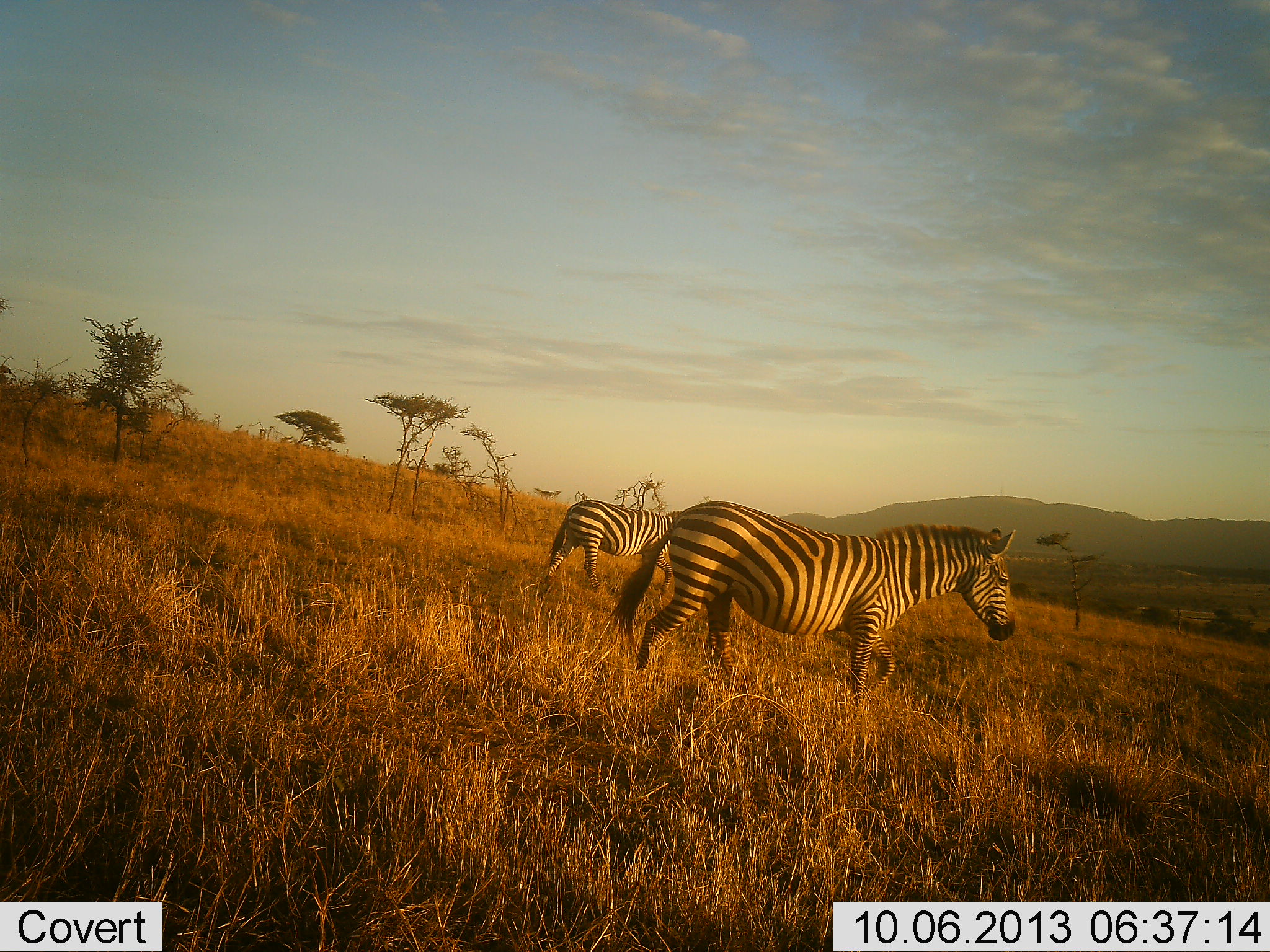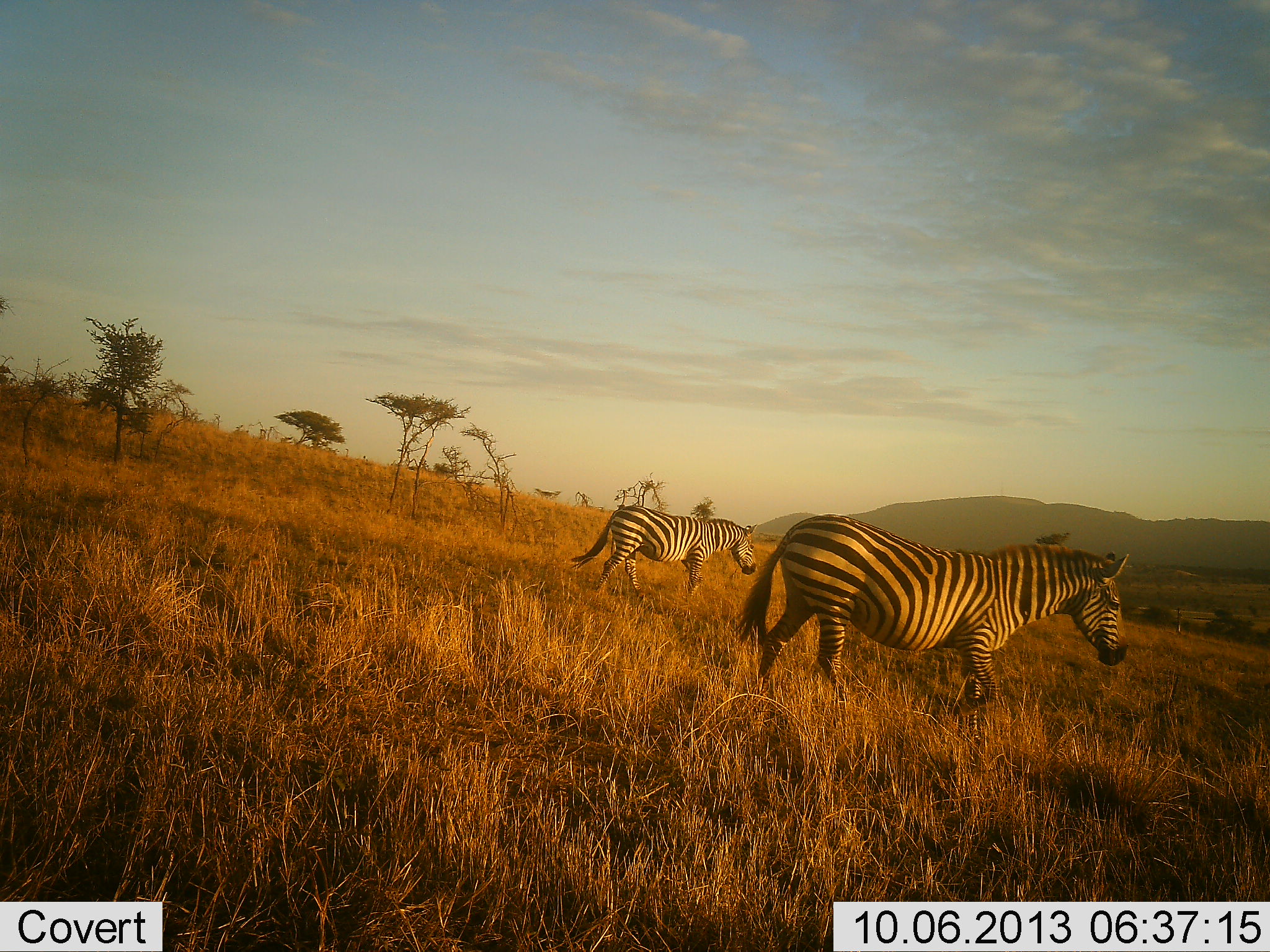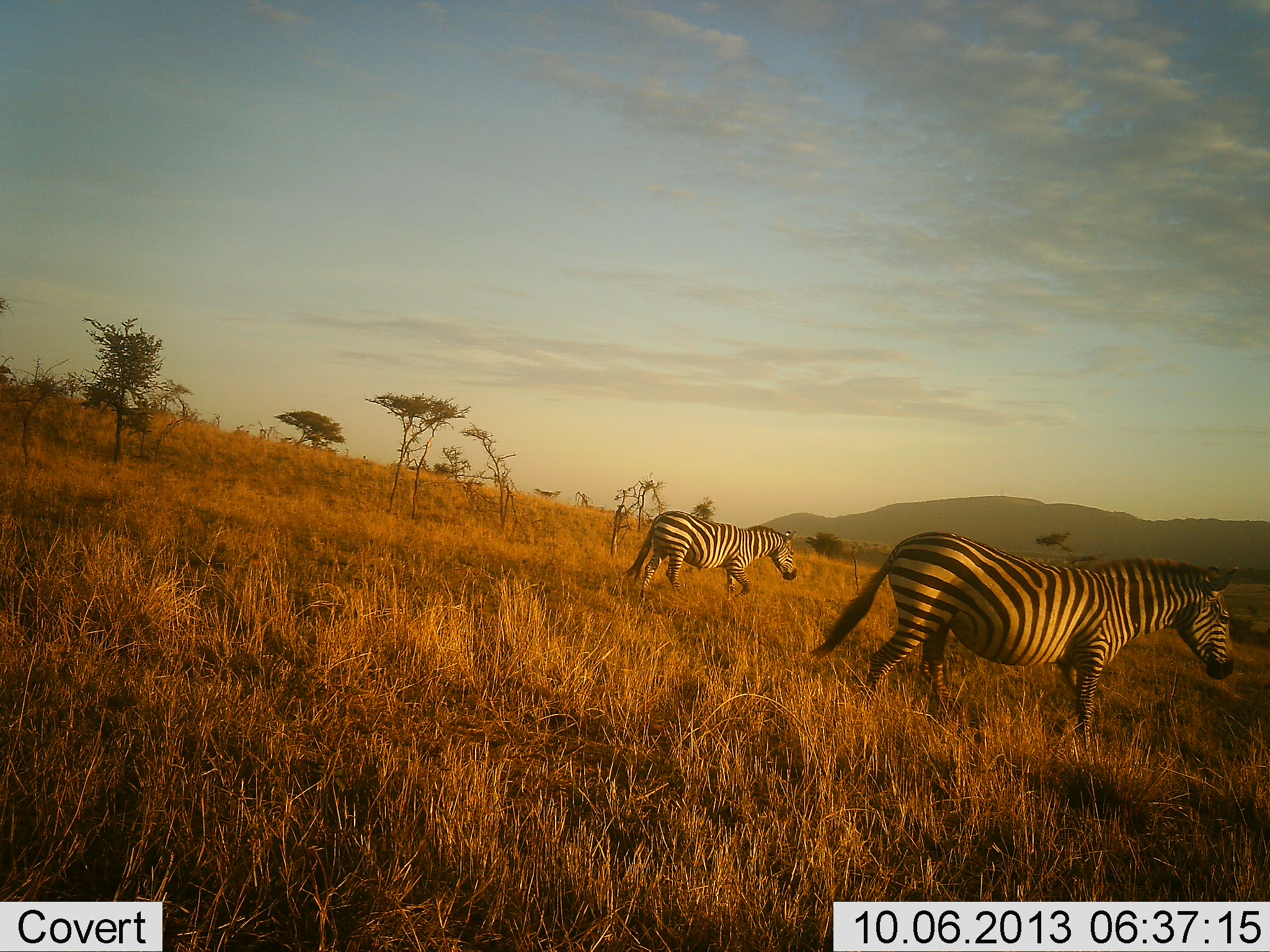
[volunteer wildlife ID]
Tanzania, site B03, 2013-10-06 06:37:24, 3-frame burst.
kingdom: Animalia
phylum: Chordata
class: Mammalia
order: Perissodactyla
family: Equidae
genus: Equus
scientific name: Equus quagga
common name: plains zebra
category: zebra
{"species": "zebra (plains zebra) (Equus quagga)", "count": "2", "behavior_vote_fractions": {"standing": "10%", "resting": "0%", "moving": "94%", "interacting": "0%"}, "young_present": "0%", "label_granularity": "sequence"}